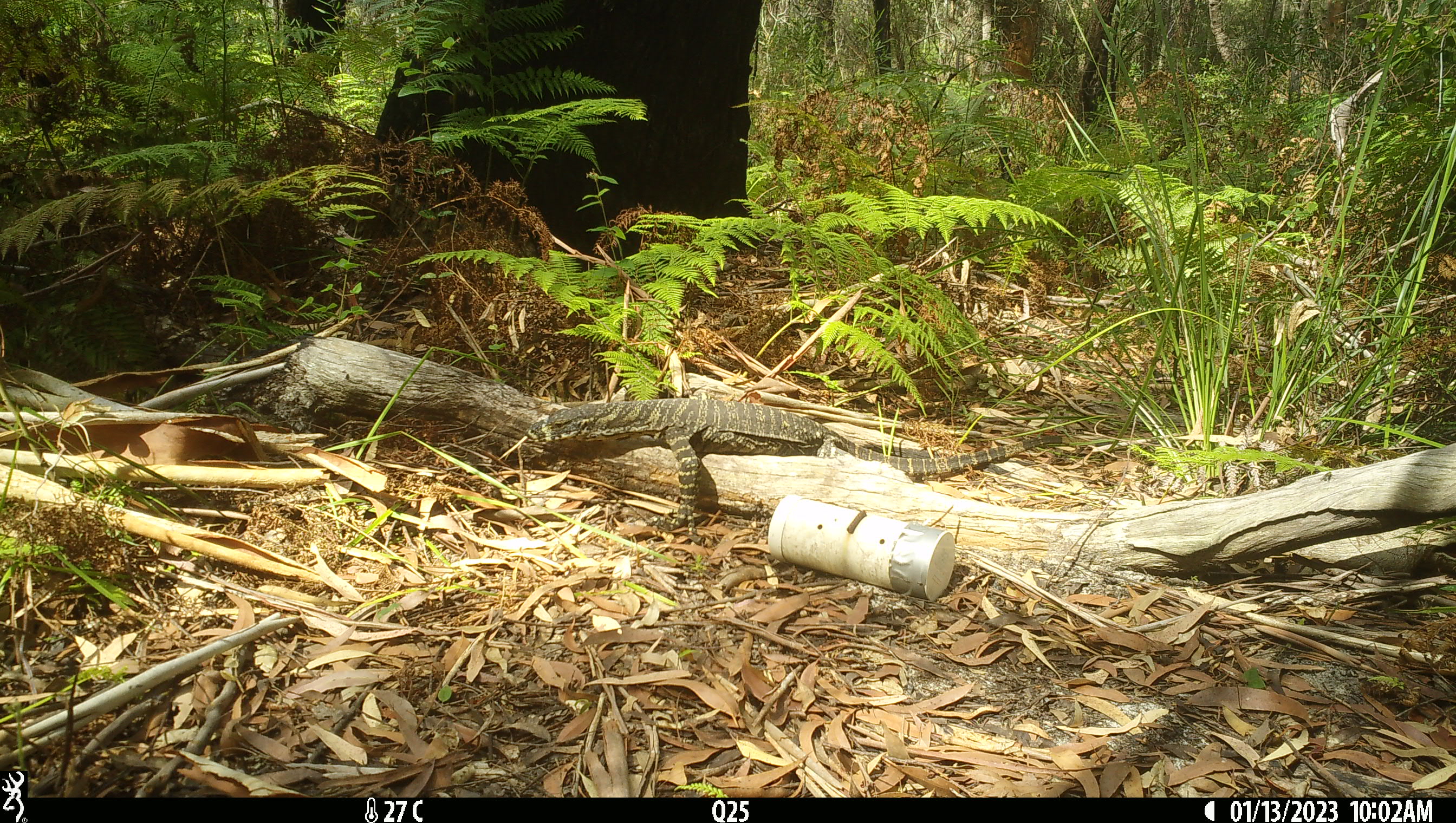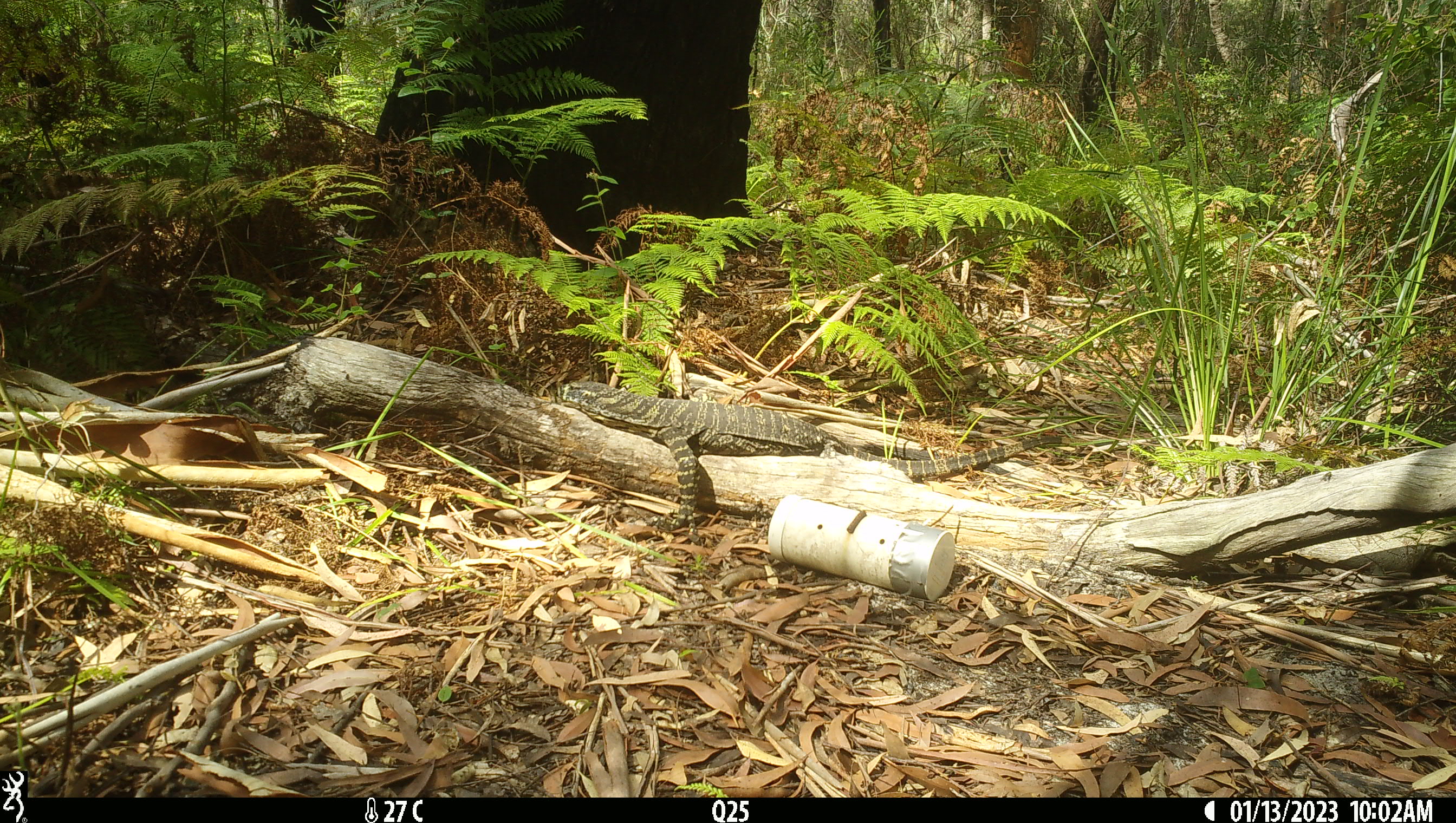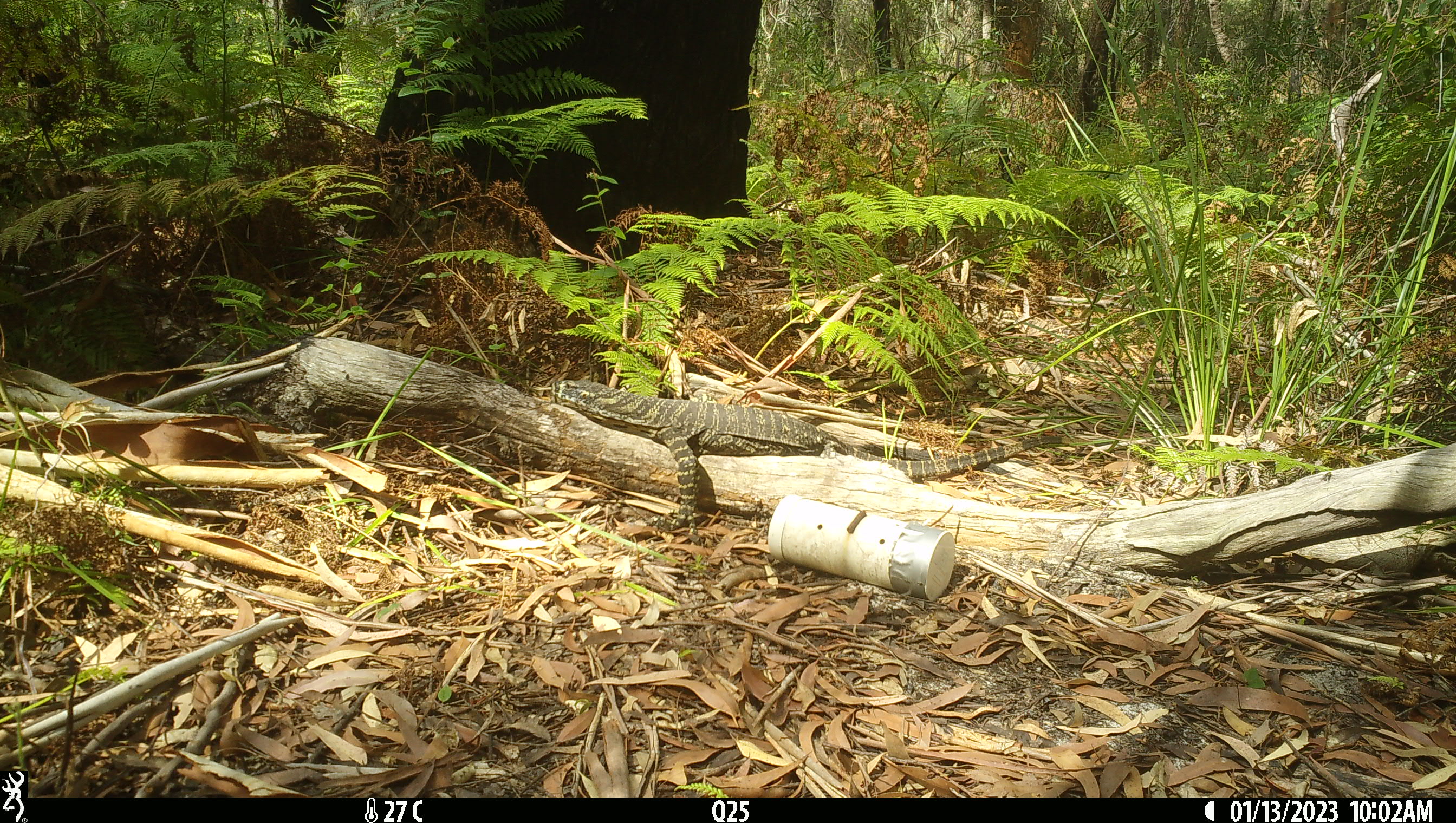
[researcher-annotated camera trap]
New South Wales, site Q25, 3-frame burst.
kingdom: Animalia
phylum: Chordata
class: Reptilia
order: Squamata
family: Varanidae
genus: Varanus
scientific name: Varanus varius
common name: lace monitor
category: goanna